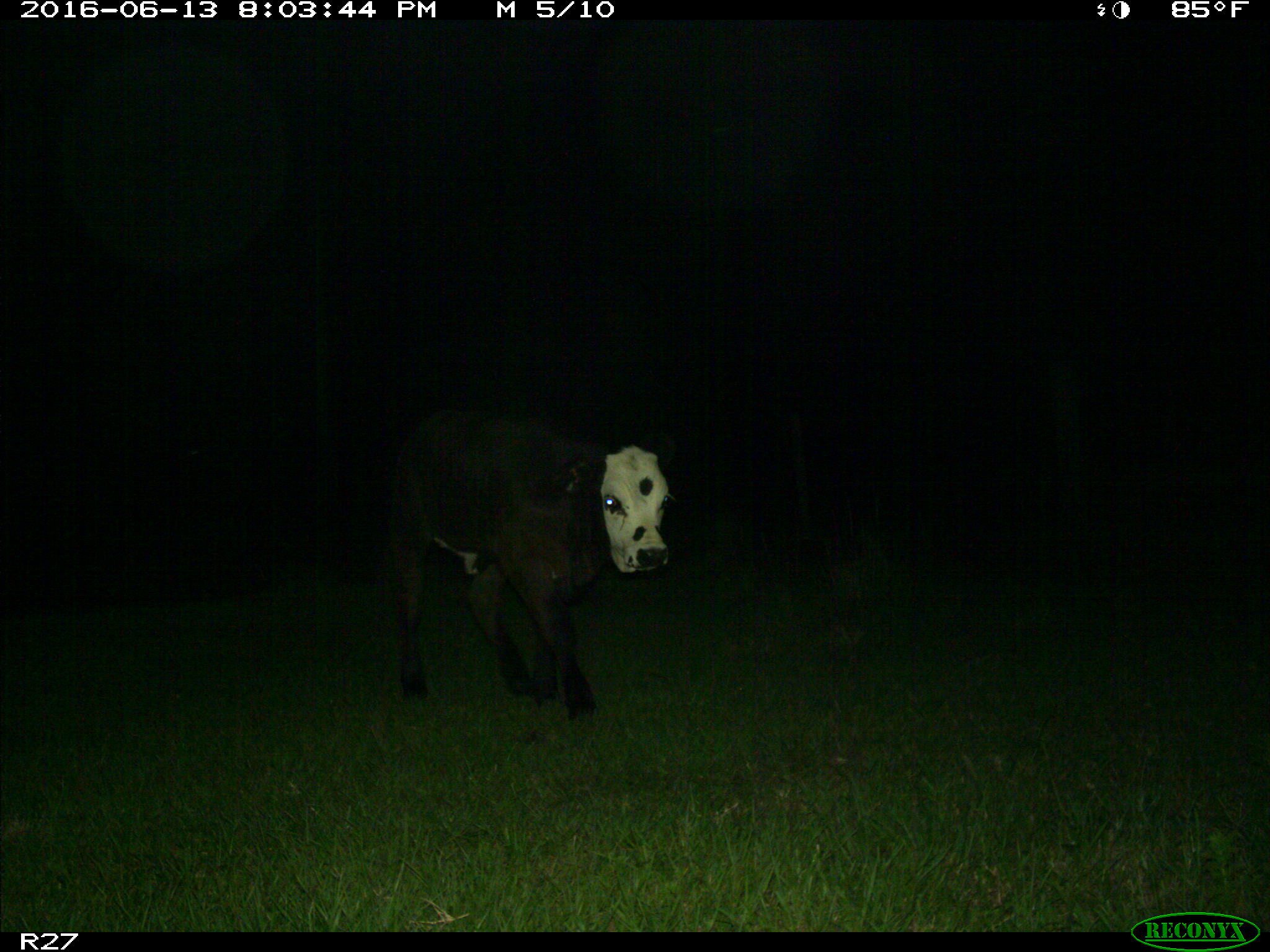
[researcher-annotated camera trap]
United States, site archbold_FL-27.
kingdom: Animalia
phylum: Chordata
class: Mammalia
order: Artiodactyla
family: Bovidae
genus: Bos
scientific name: Bos taurus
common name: domestic cow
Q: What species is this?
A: Bos taurus (domestic cow).